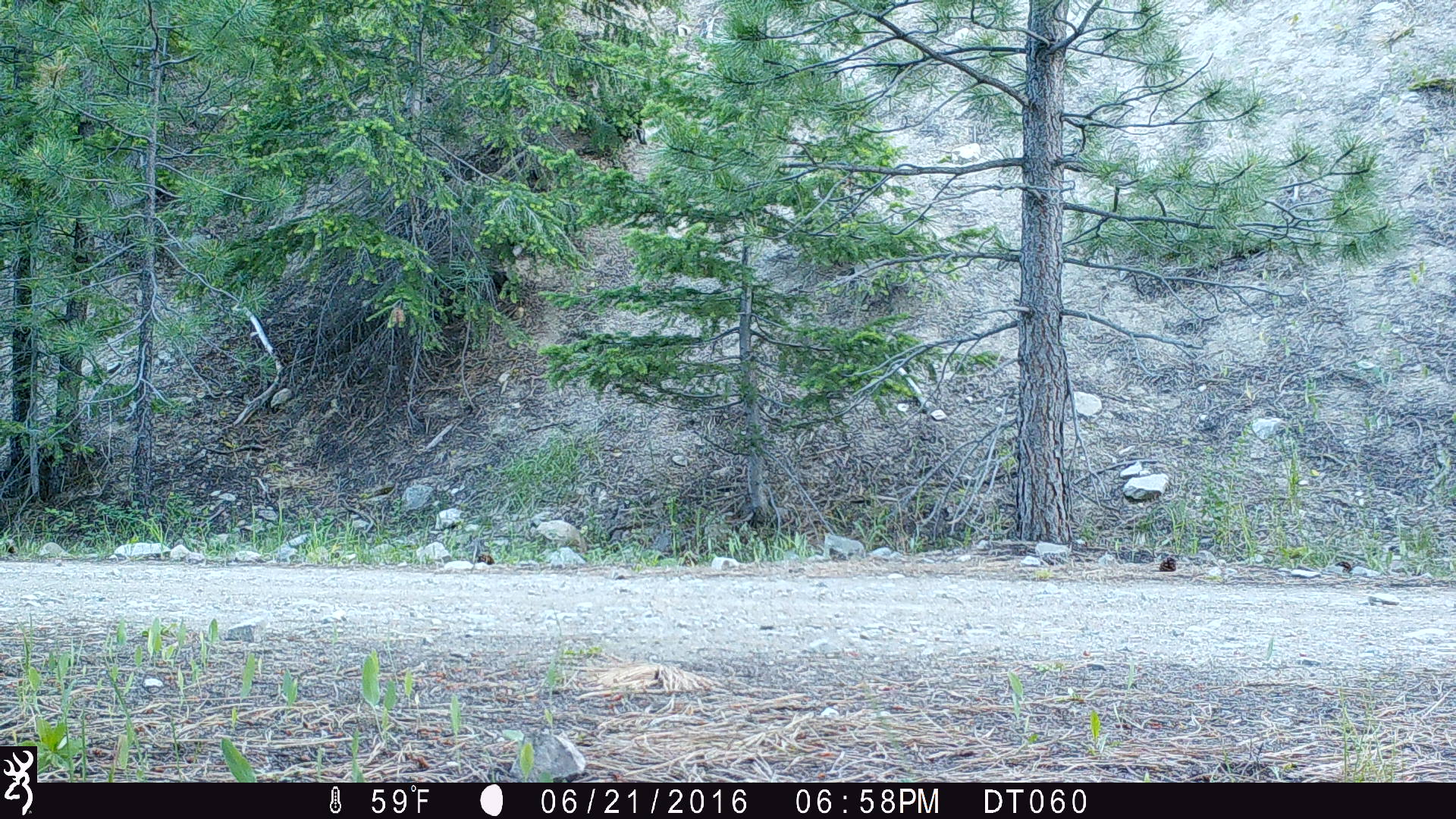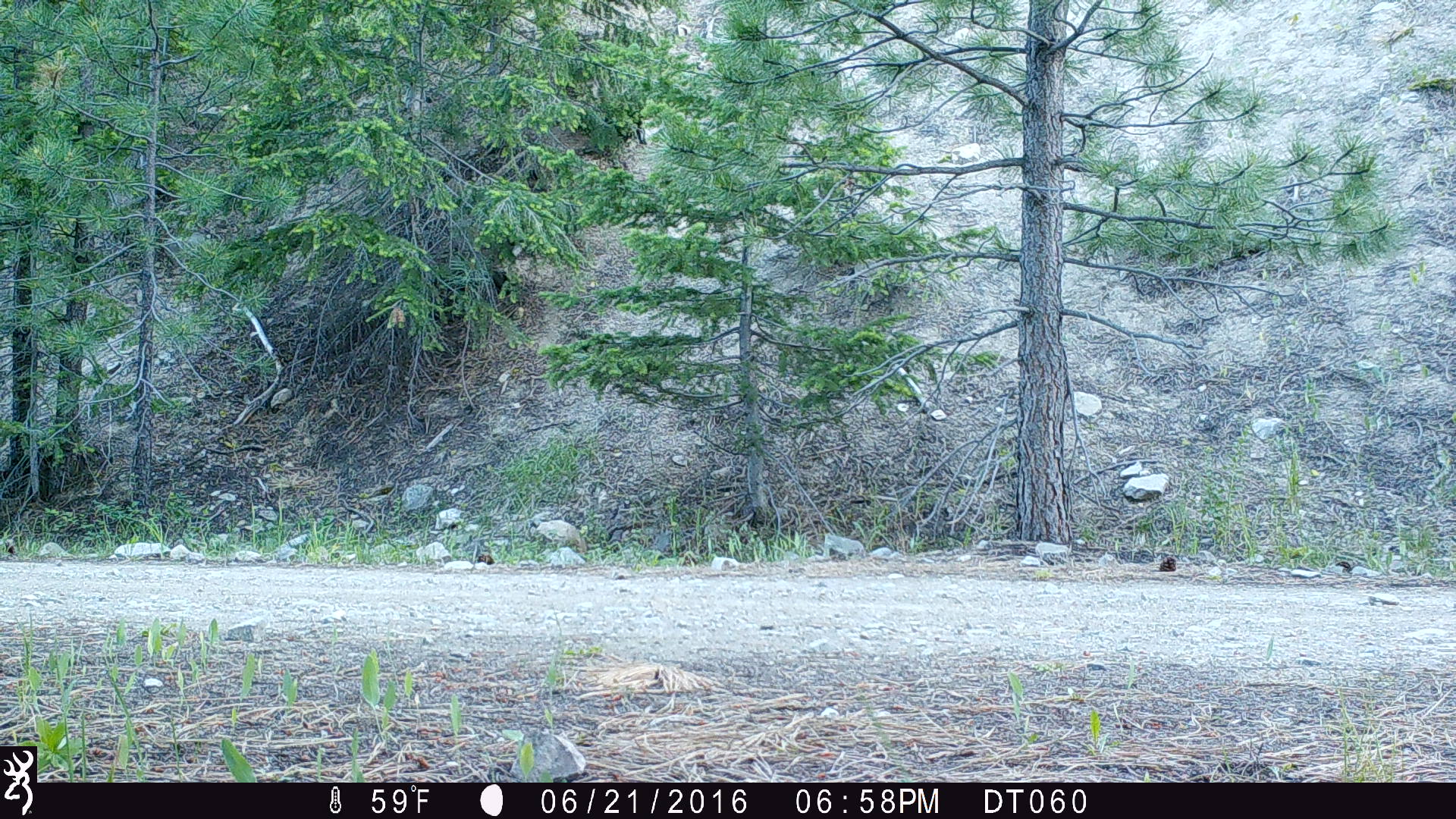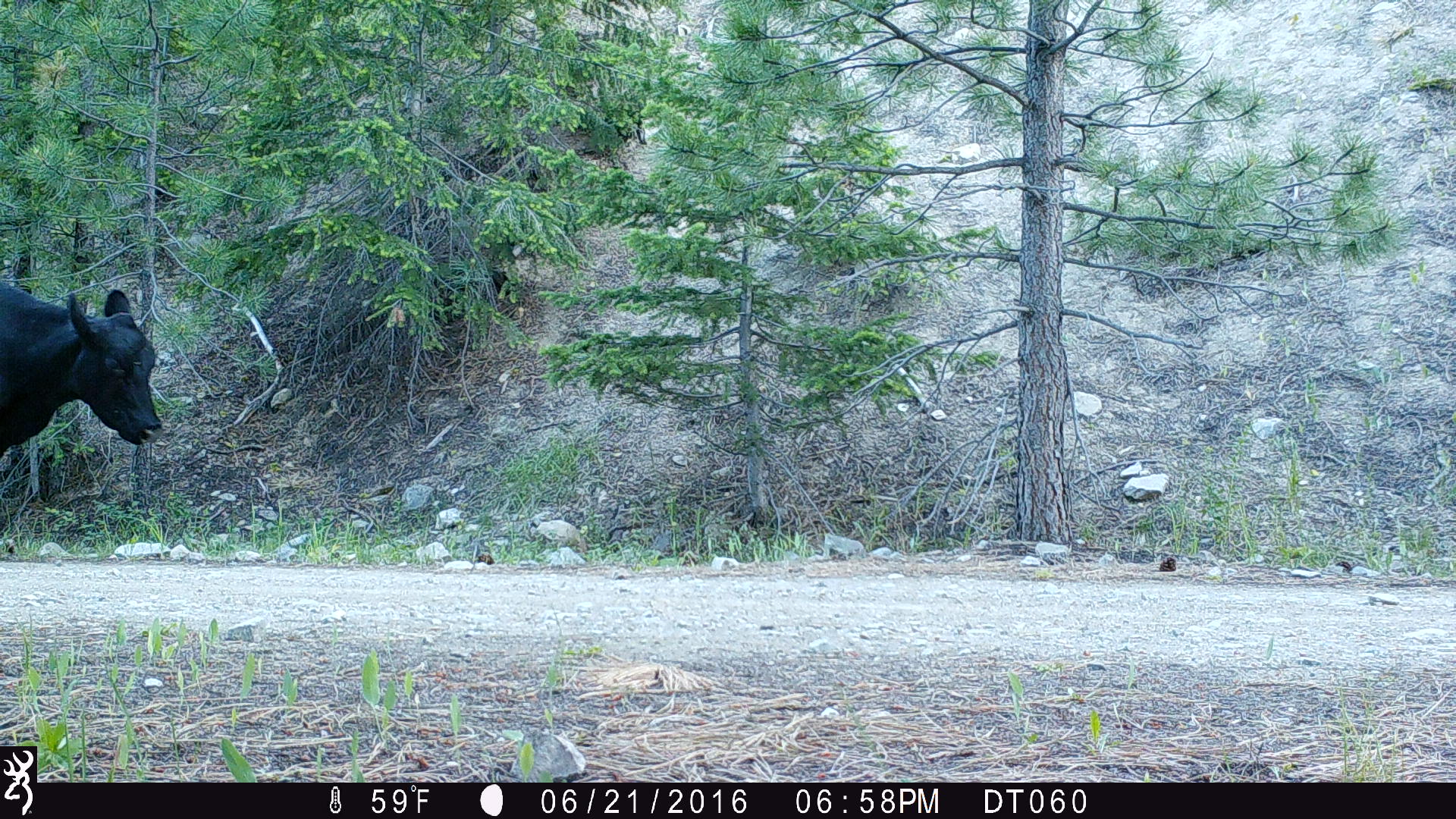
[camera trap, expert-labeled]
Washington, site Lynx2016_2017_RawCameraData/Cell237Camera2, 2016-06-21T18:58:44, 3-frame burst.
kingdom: Animalia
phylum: Chordata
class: Mammalia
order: Artiodactyla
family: Bovidae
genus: Bos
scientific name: Bos taurus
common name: domestic cattle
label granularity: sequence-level